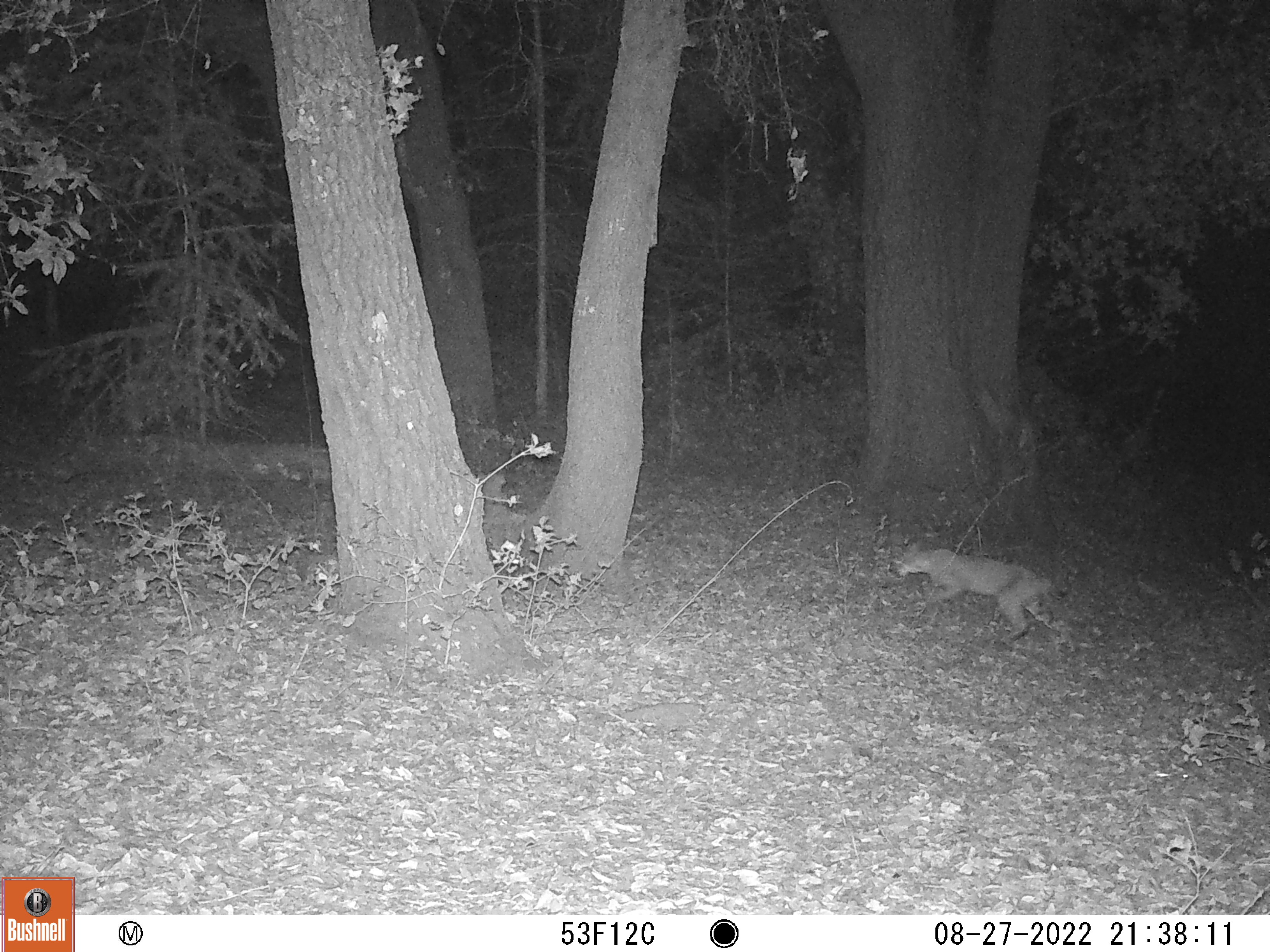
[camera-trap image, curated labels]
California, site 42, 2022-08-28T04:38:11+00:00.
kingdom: Animalia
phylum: Chordata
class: Mammalia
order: Carnivora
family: Felidae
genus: Lynx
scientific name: Lynx rufus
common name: bobcat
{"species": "bobcat (Lynx rufus)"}